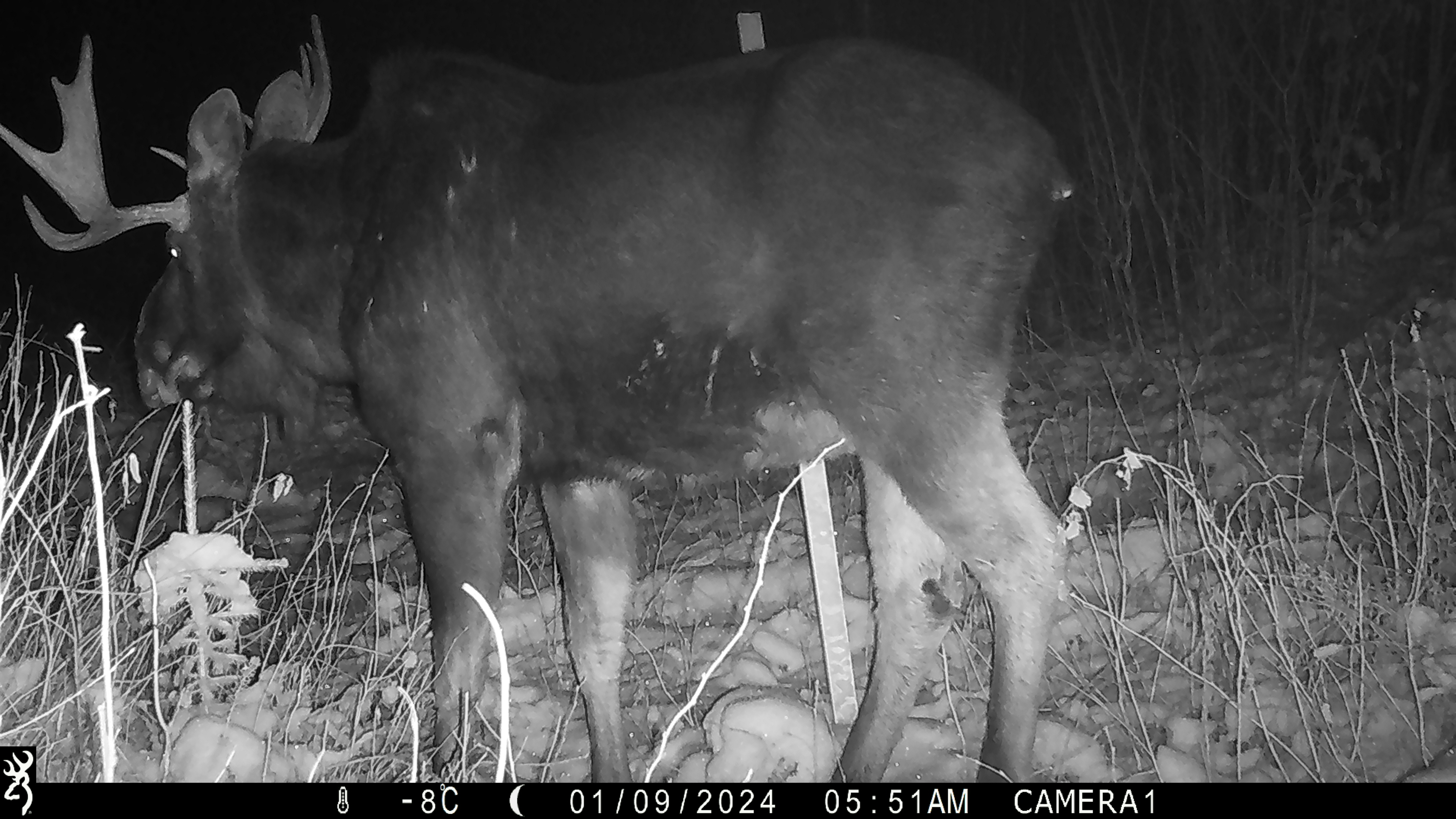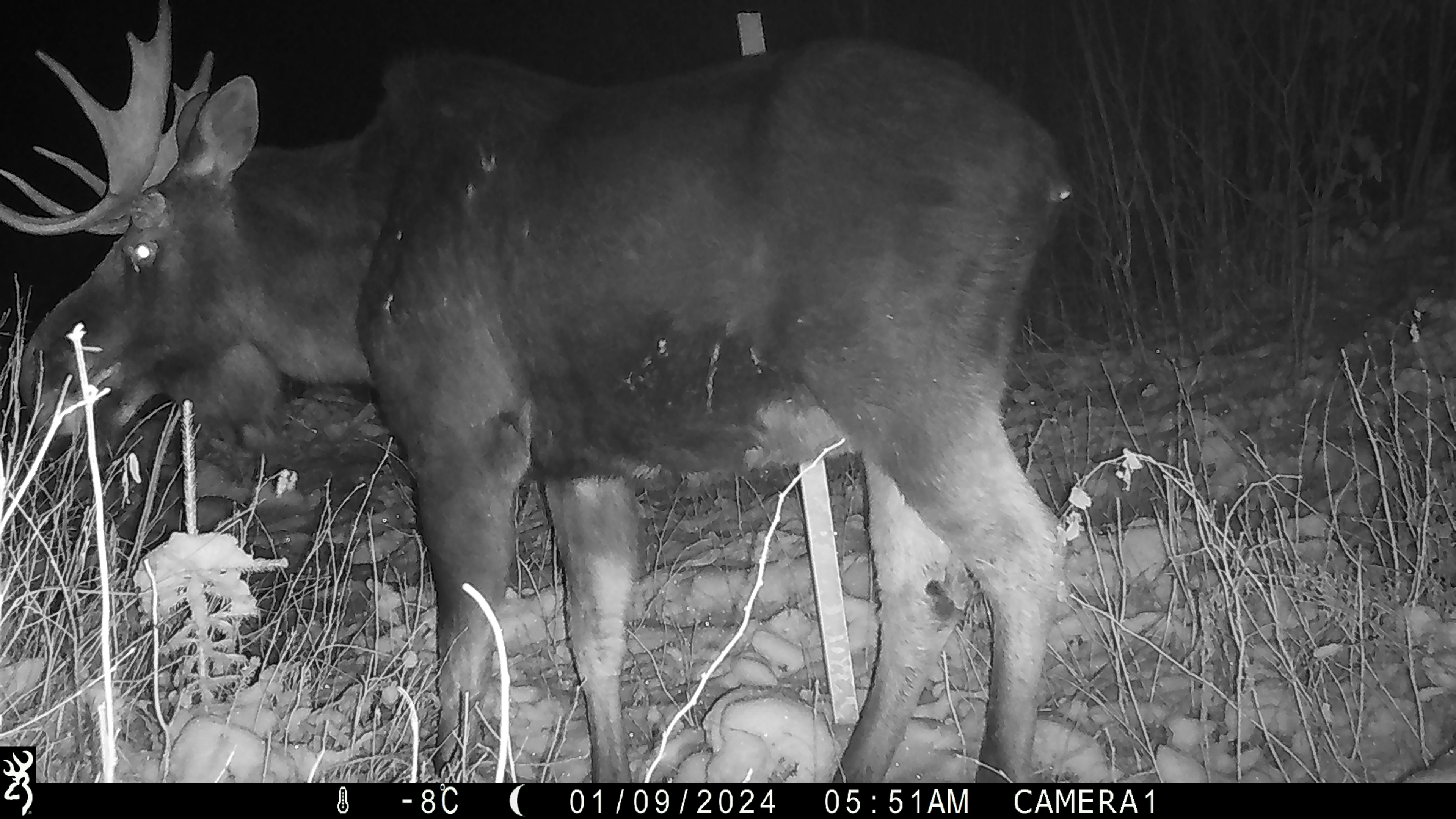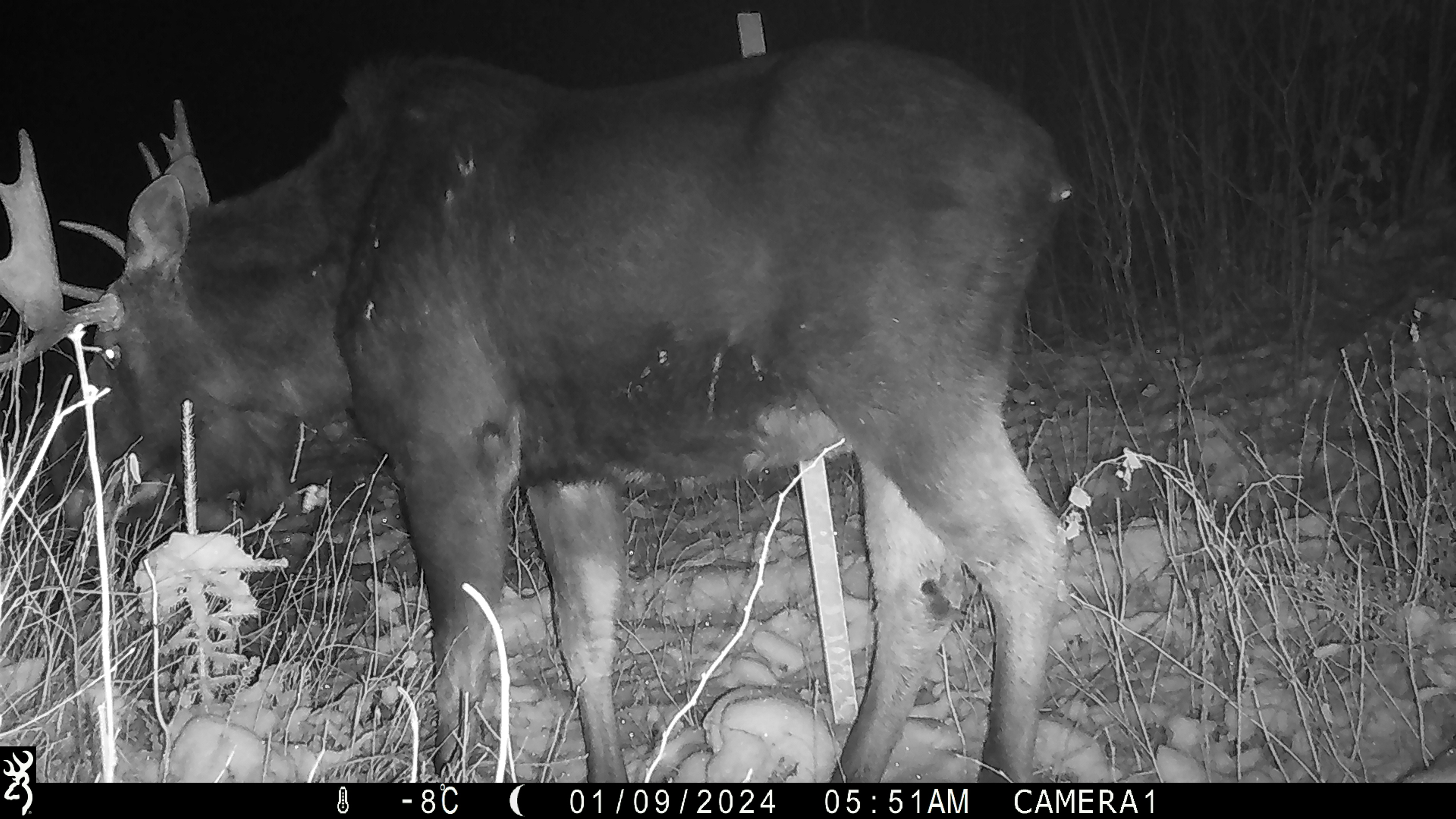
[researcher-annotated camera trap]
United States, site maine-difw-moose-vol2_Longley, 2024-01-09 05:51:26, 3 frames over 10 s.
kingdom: Animalia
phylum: Chordata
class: Mammalia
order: Artiodactyla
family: Cervidae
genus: Alces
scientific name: Alces alces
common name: moose